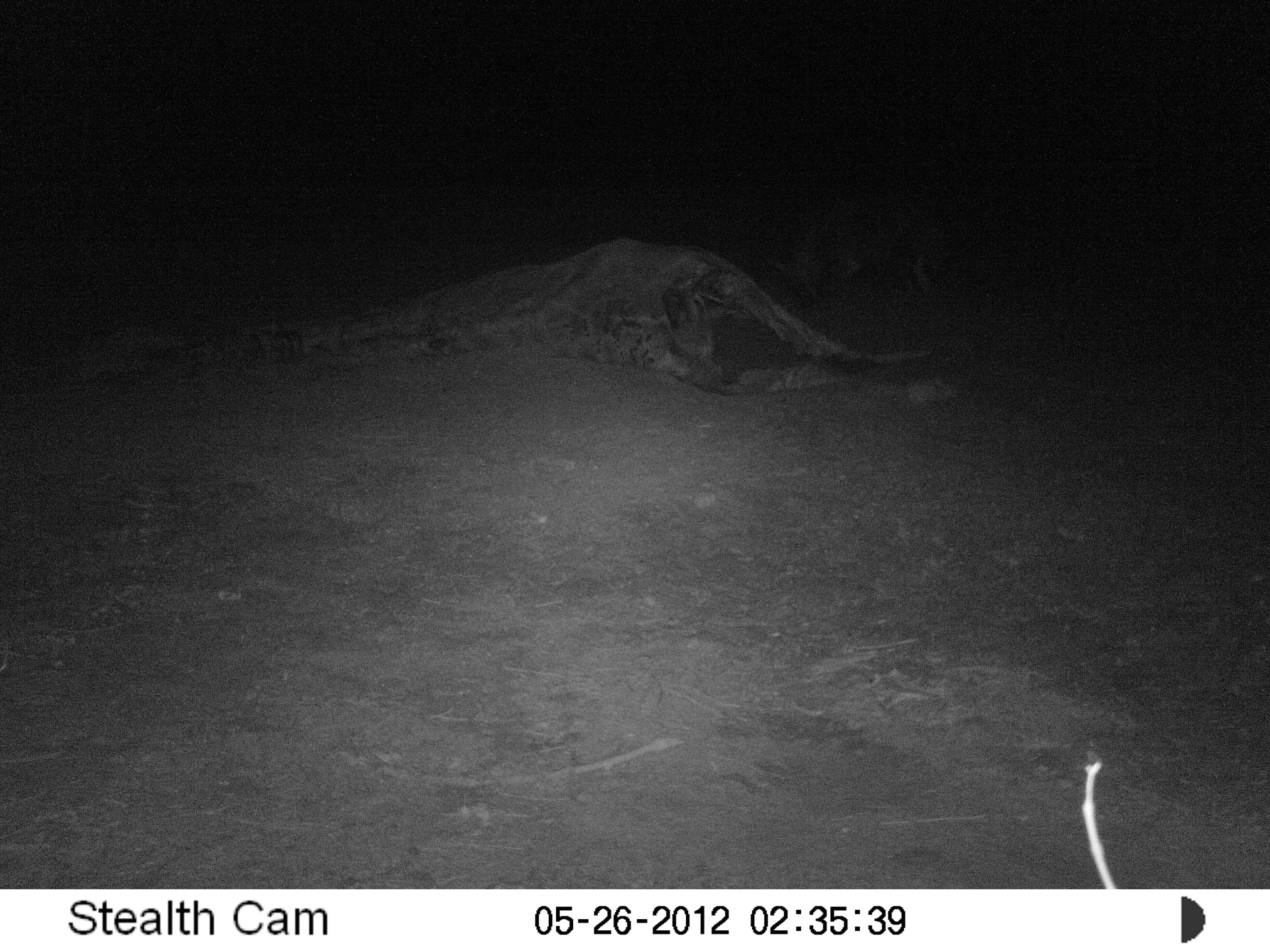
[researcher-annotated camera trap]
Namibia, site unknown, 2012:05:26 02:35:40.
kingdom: Animalia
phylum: Chordata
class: Mammalia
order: Carnivora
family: Hyaenidae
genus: Parahyaena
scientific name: Parahyaena brunnea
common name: brown hyena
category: hyaena brunnea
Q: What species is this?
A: Hyaena brunnea (brown hyena) (Parahyaena brunnea).